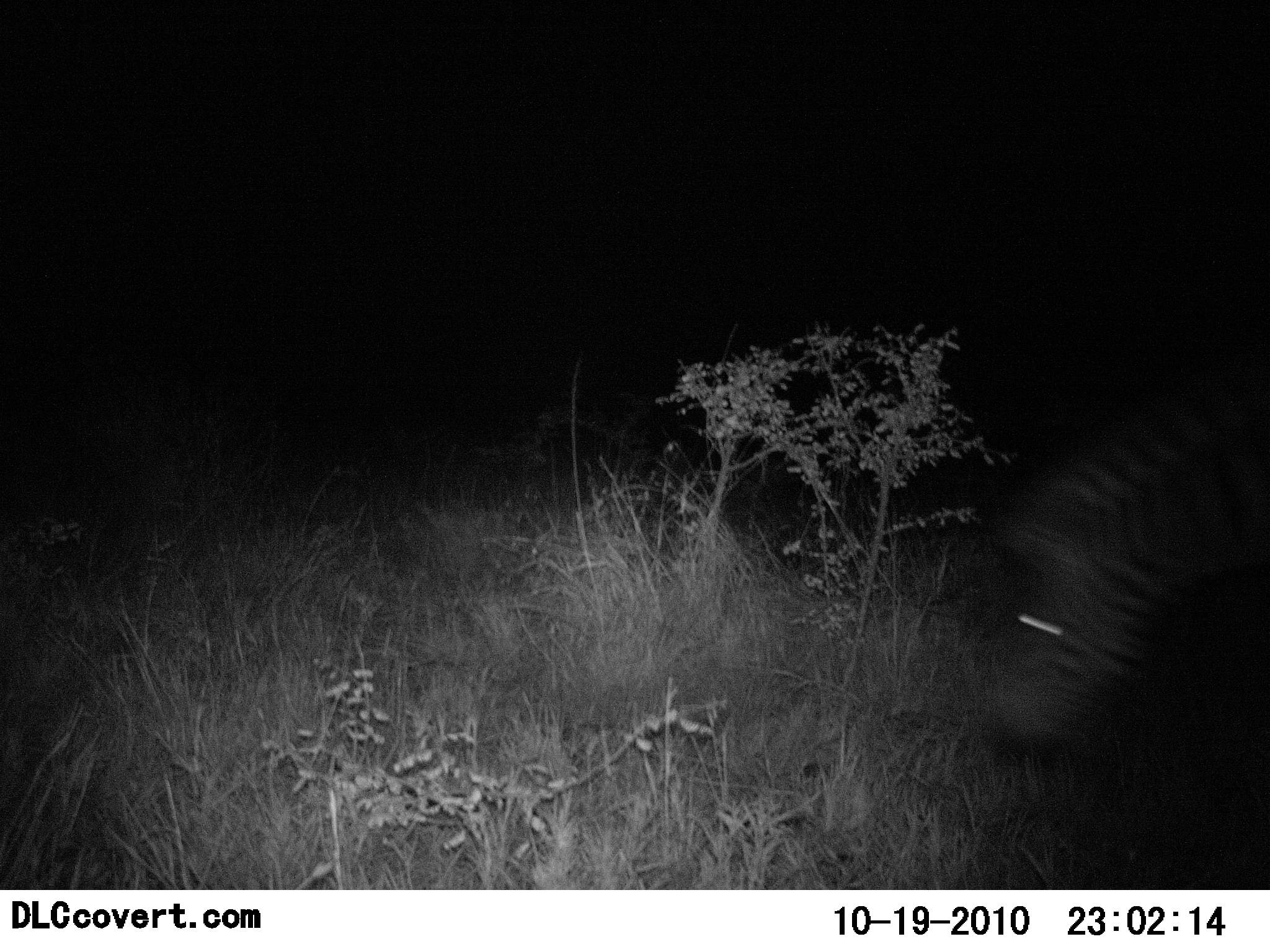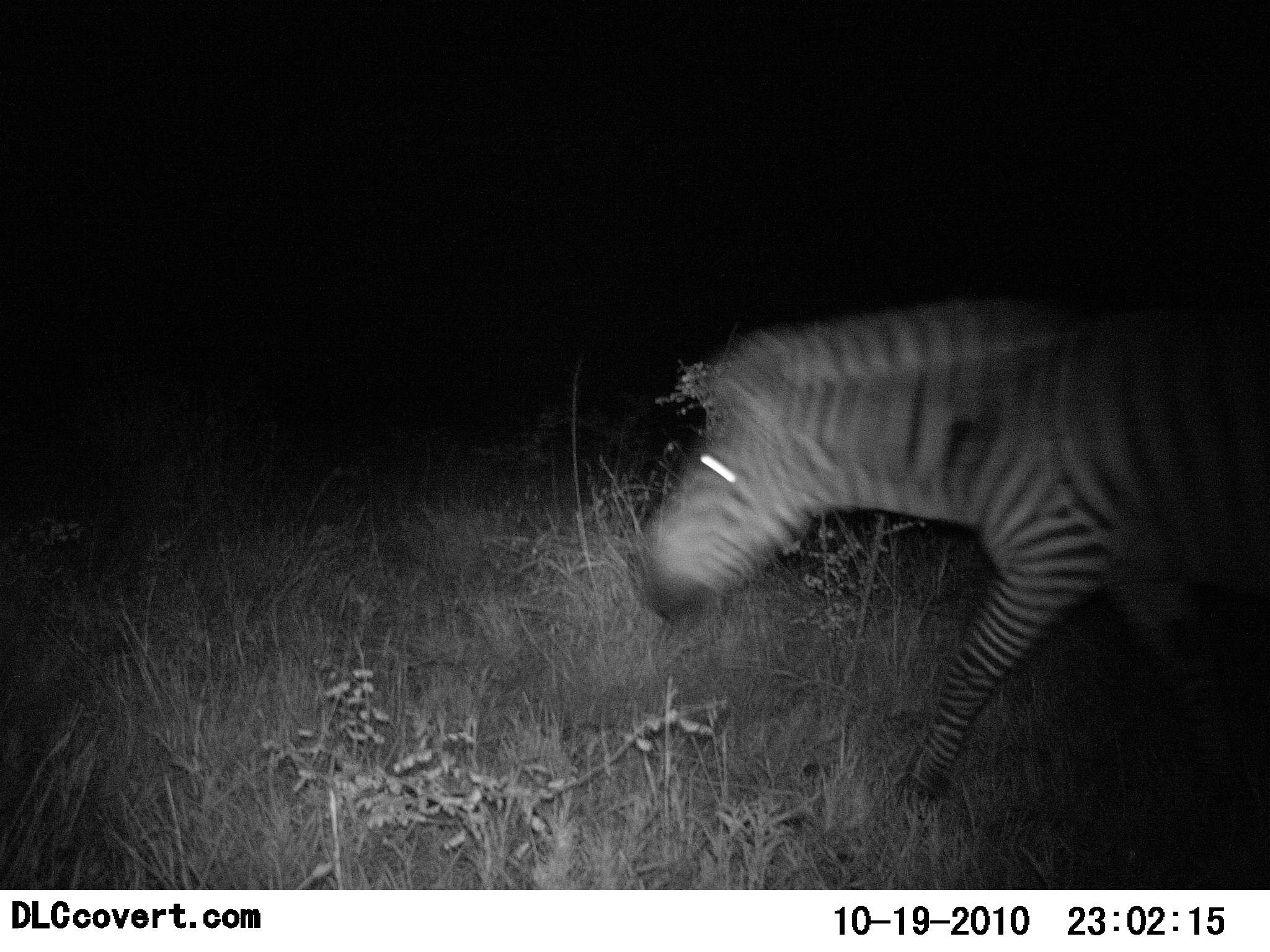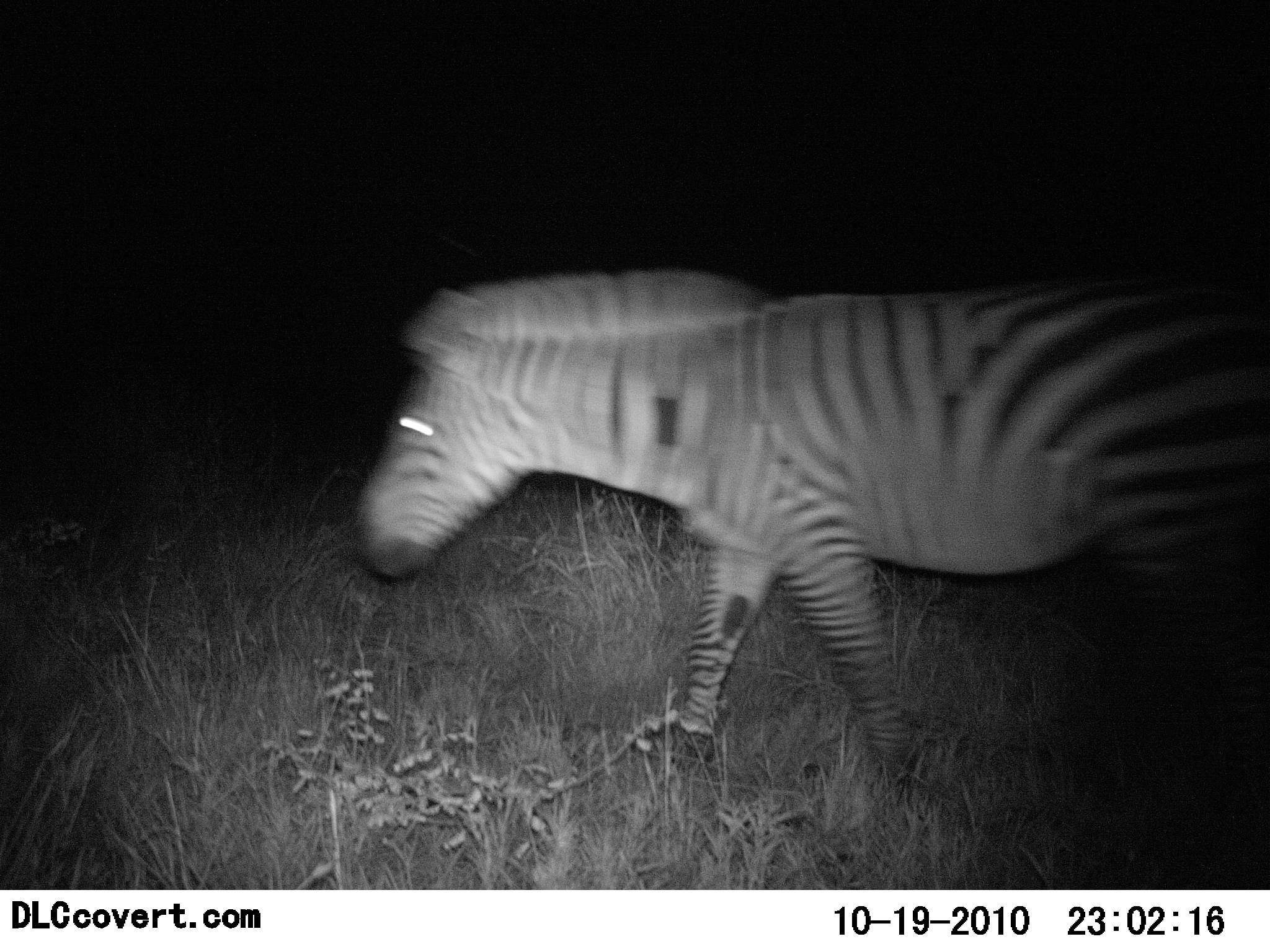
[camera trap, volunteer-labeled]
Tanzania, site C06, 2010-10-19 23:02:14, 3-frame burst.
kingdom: Animalia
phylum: Chordata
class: Mammalia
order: Perissodactyla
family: Equidae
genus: Equus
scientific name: Equus quagga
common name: plains zebra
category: zebra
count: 1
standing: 0%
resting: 0%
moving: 100%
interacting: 0%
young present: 0%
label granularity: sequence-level